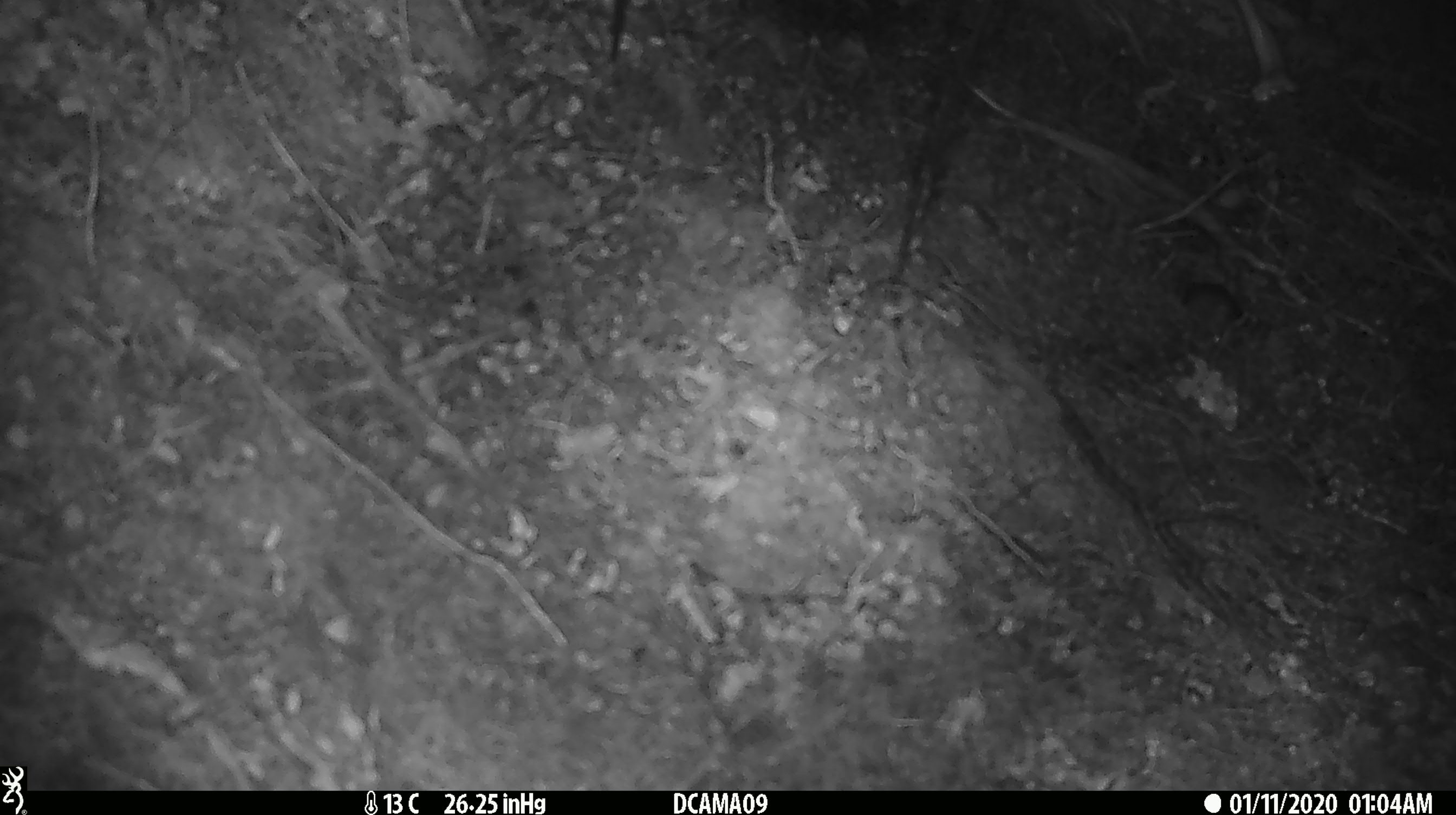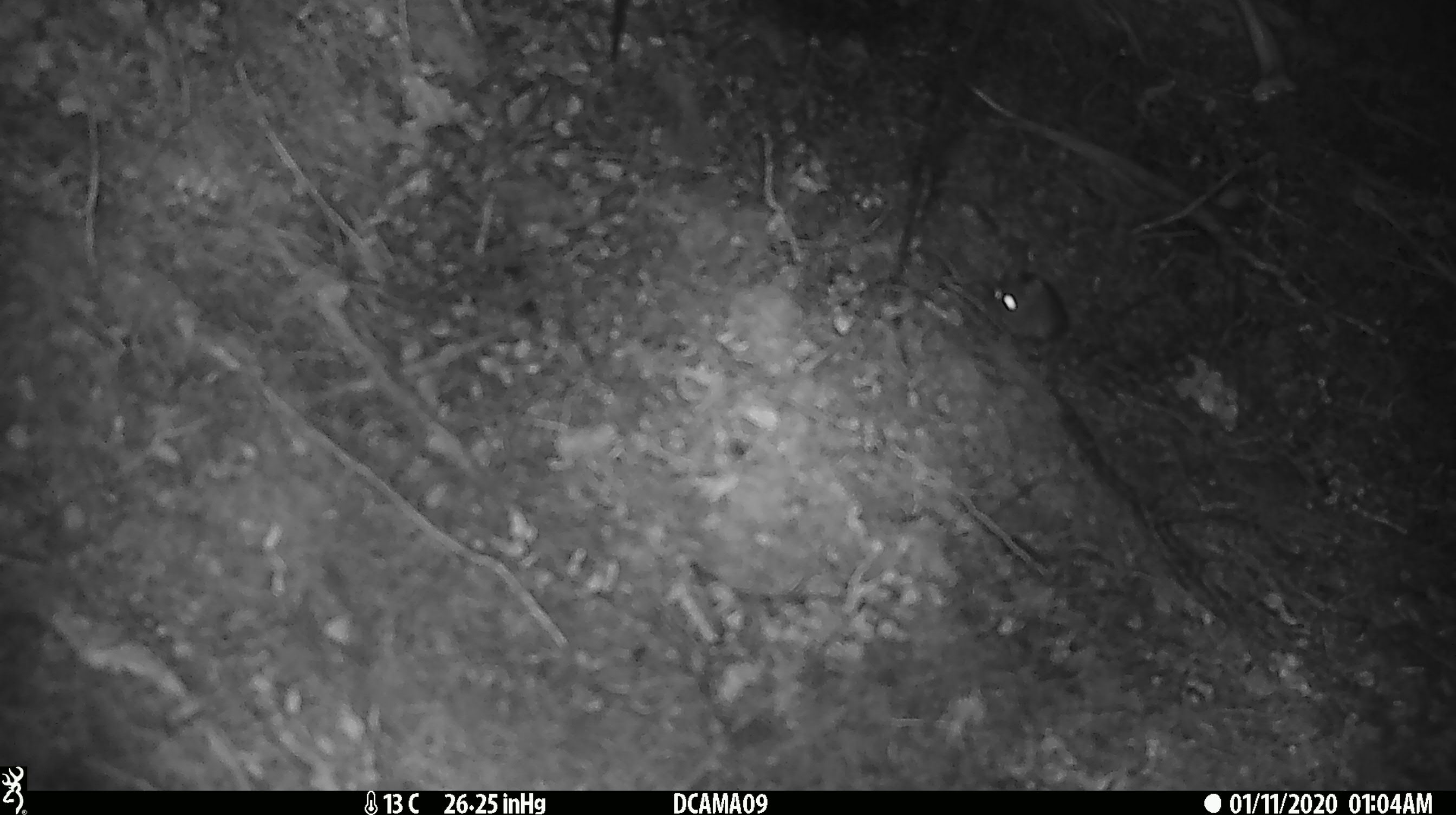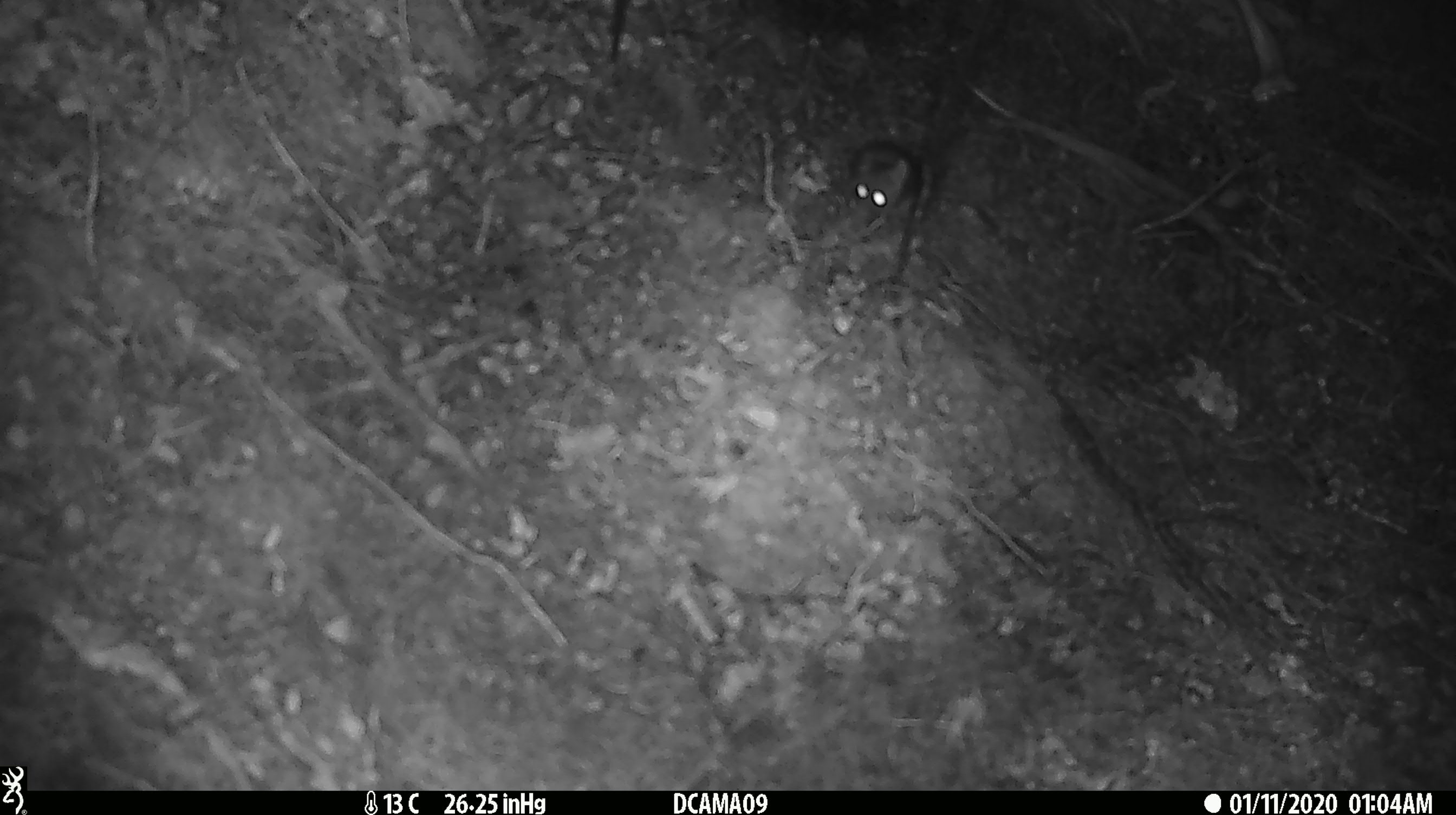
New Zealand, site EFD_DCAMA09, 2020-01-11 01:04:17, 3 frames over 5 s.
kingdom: Animalia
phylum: Chordata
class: Mammalia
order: Rodentia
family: Muridae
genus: Mus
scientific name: Mus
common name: mouse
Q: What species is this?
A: Mouse (Mus).